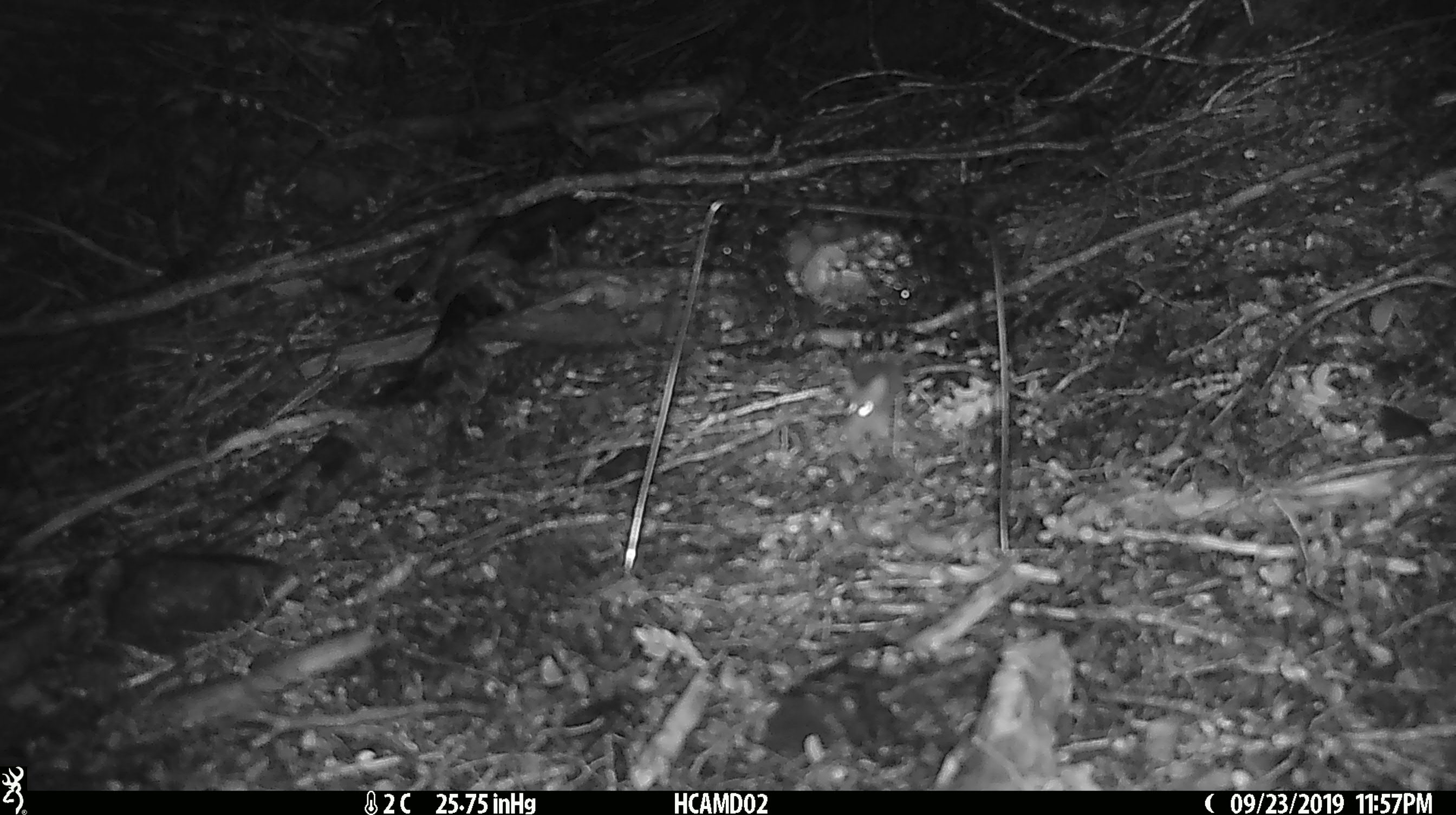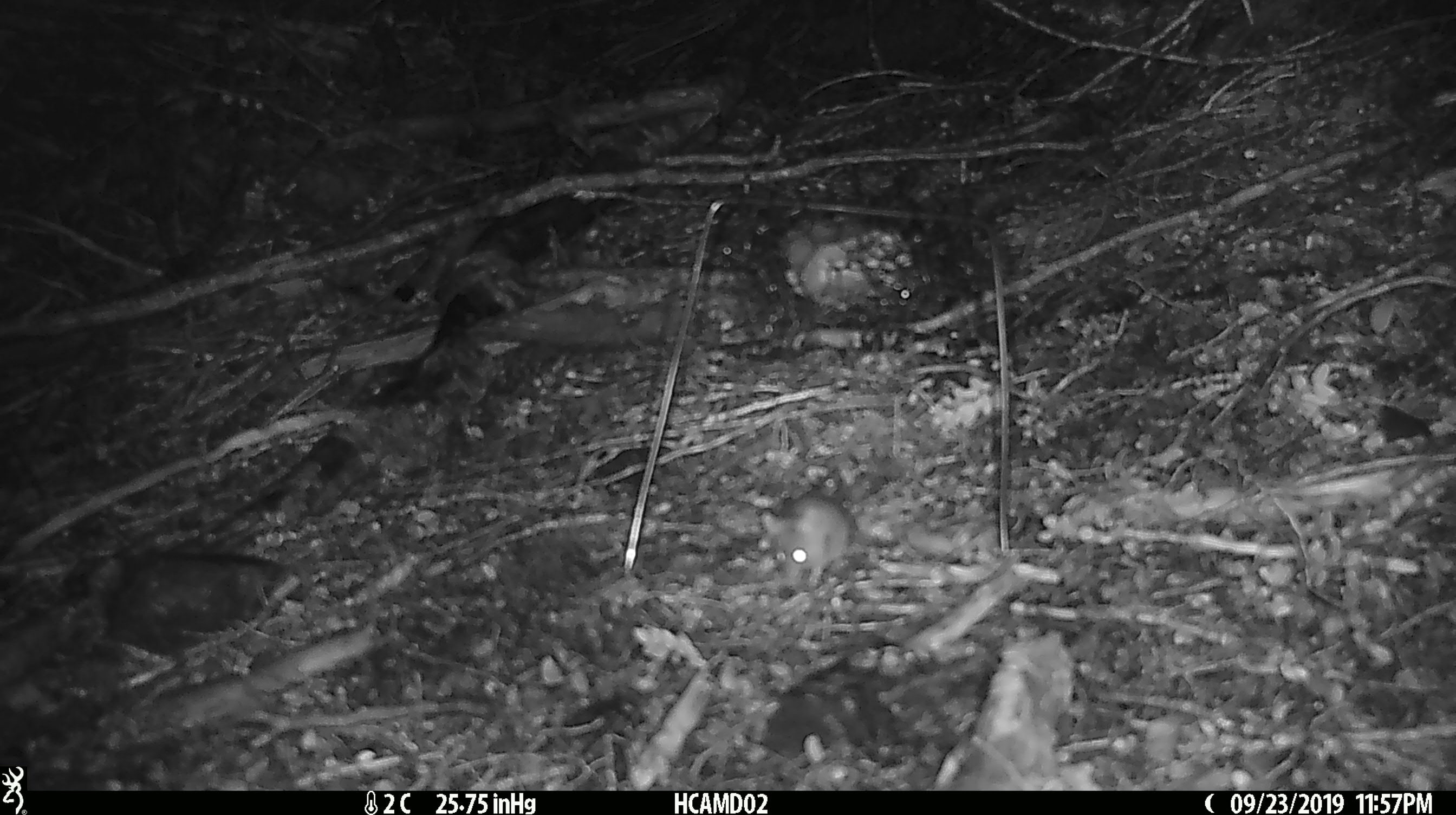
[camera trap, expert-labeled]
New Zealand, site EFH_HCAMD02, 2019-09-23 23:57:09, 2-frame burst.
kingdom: Animalia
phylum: Chordata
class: Mammalia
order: Rodentia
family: Muridae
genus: Mus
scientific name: Mus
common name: mouse